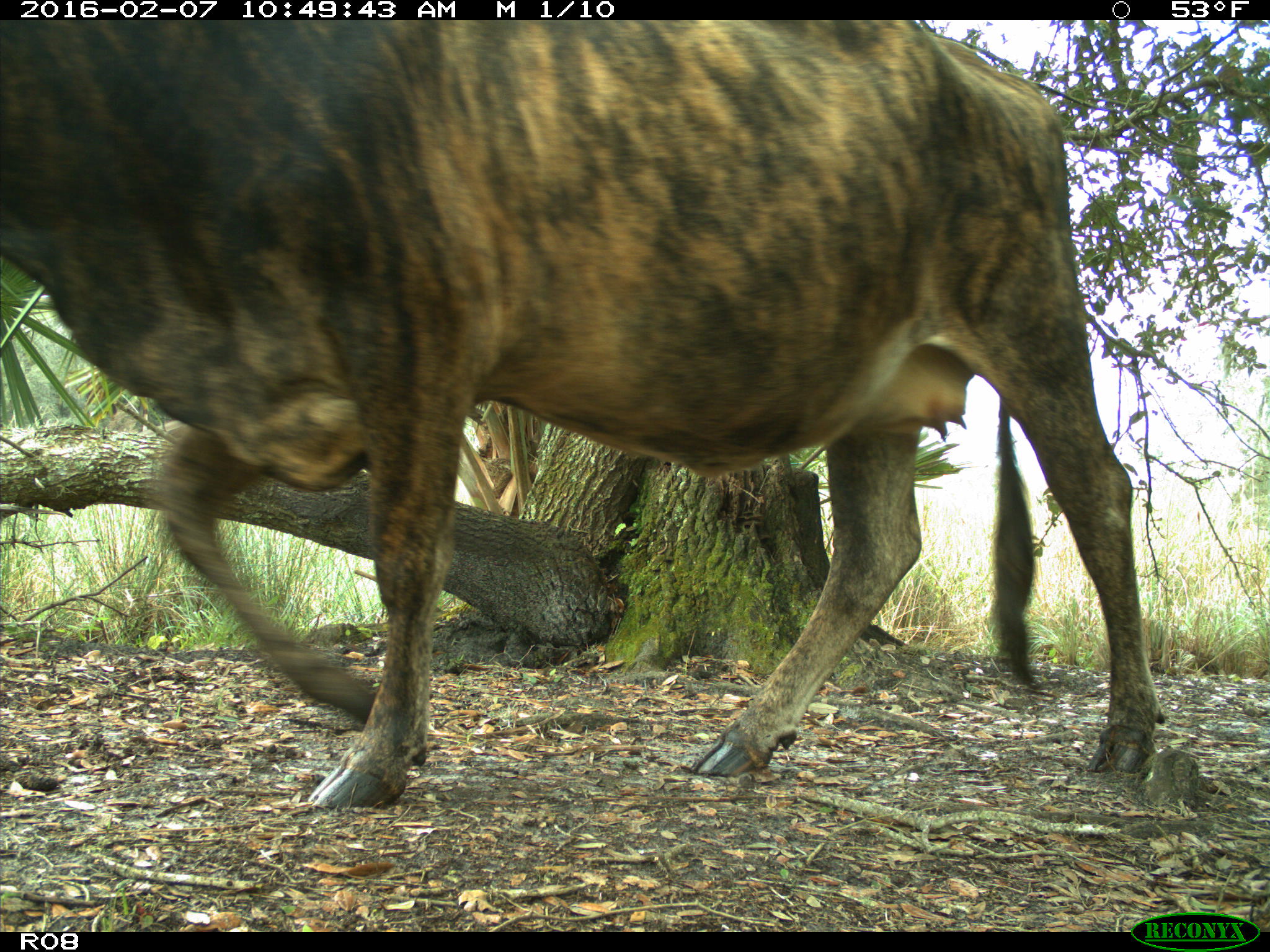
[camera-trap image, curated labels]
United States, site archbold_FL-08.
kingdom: Animalia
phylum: Chordata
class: Mammalia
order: Artiodactyla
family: Bovidae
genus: Bos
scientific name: Bos taurus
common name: domestic cow